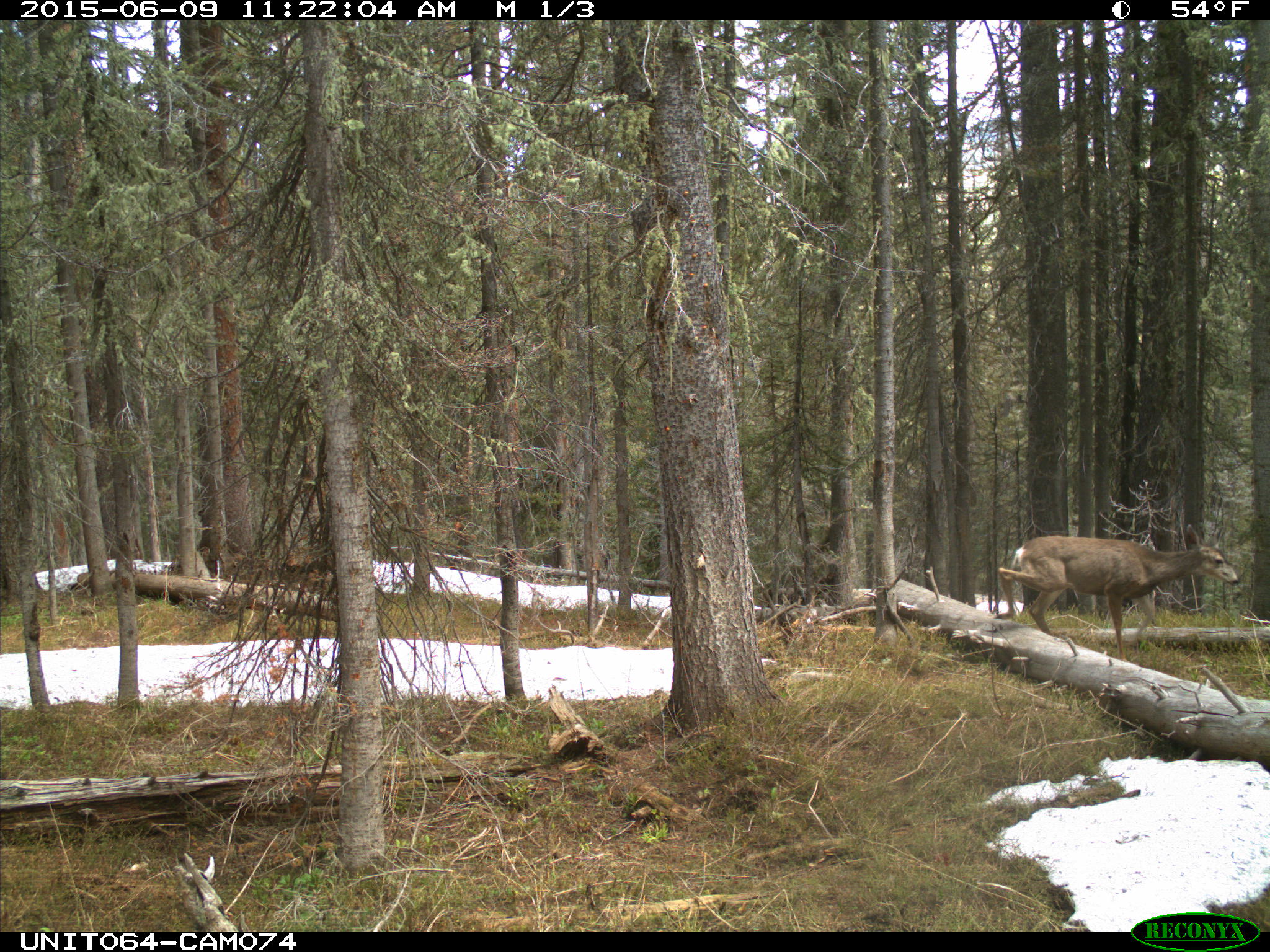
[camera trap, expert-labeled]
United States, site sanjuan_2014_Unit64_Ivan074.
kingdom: Animalia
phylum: Chordata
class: Mammalia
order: Artiodactyla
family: Cervidae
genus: Odocoileus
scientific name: Odocoileus hemionus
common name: mule deer